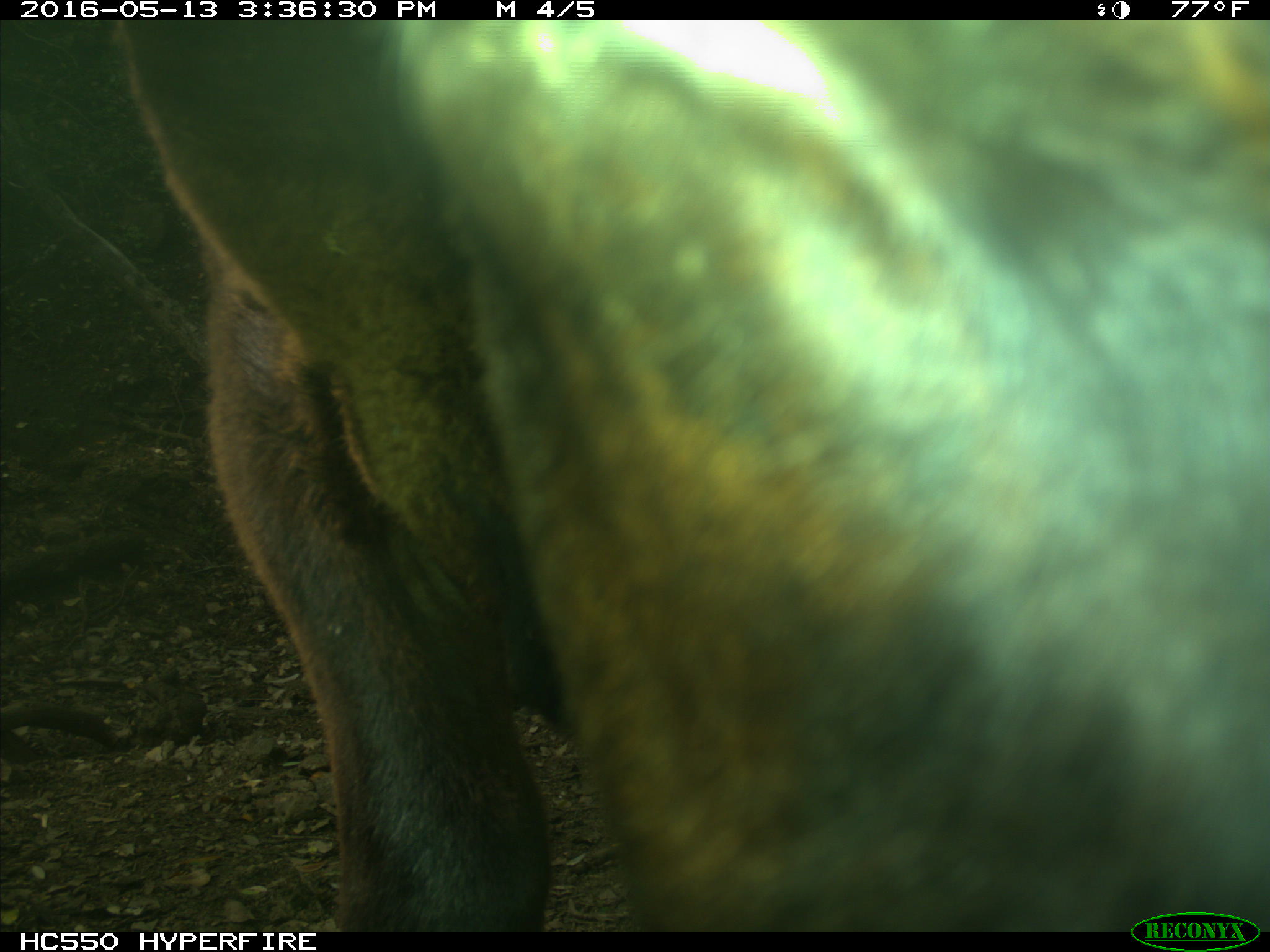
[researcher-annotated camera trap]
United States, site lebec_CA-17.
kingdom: Animalia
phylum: Chordata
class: Mammalia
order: Artiodactyla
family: Bovidae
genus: Bos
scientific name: Bos taurus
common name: domestic cow